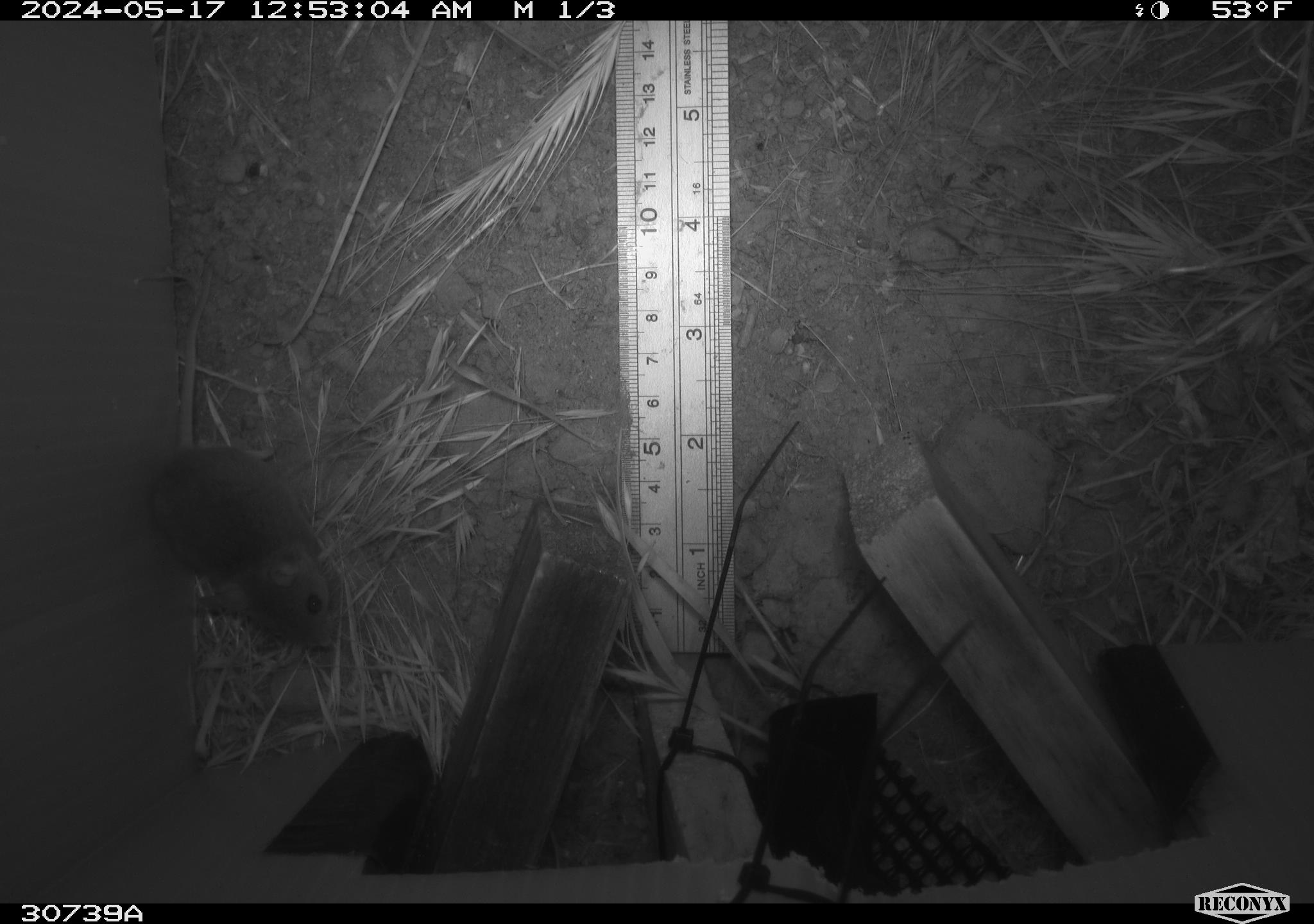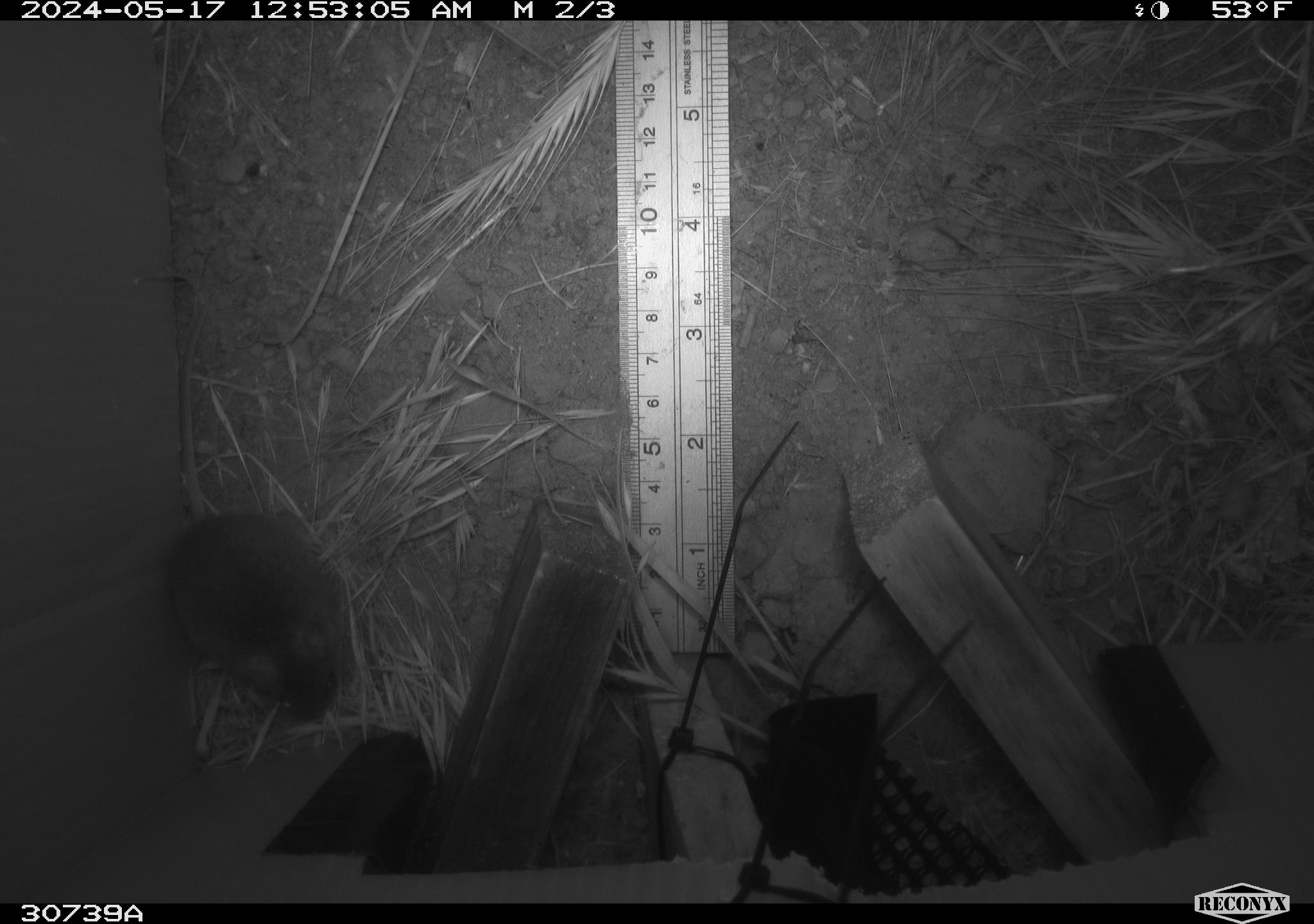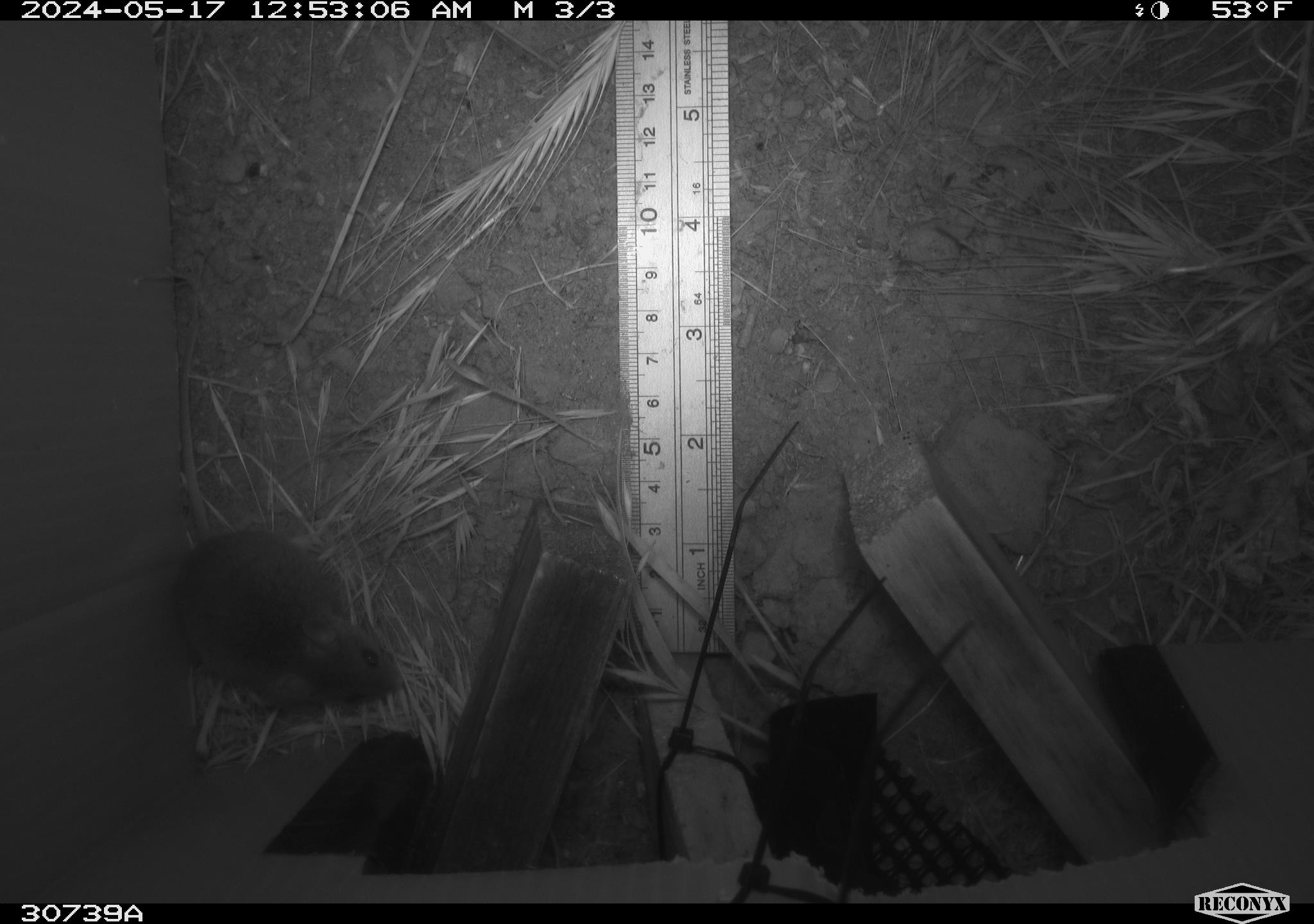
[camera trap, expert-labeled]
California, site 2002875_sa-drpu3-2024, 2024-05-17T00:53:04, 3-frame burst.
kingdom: Animalia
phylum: Chordata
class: Mammalia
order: Rodentia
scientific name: Rodentia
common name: rodent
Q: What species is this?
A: Rodent (Rodentia).